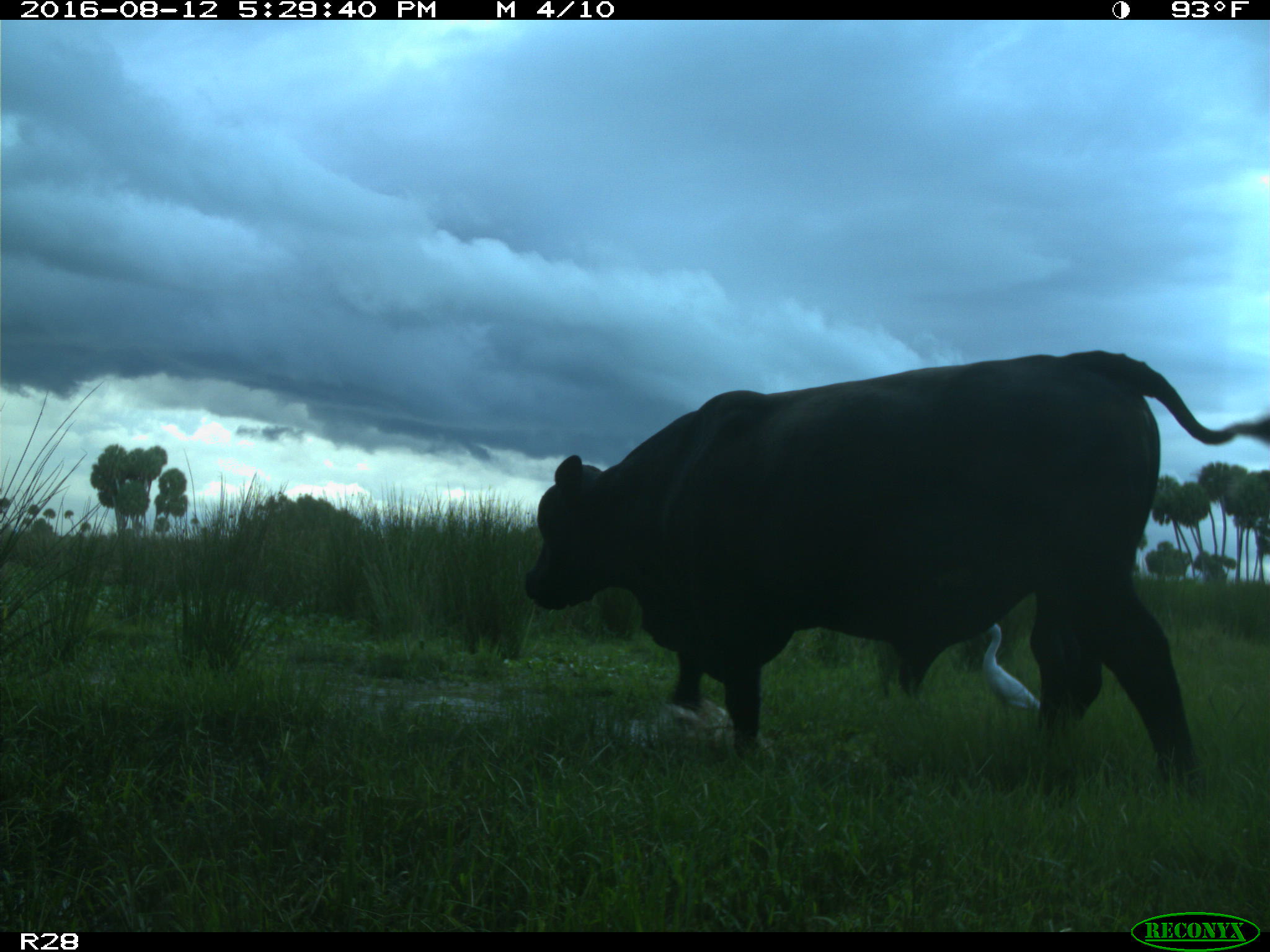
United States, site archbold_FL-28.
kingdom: Animalia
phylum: Chordata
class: Mammalia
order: Artiodactyla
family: Bovidae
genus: Bos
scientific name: Bos taurus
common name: domestic cow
Bos taurus (domestic cow).